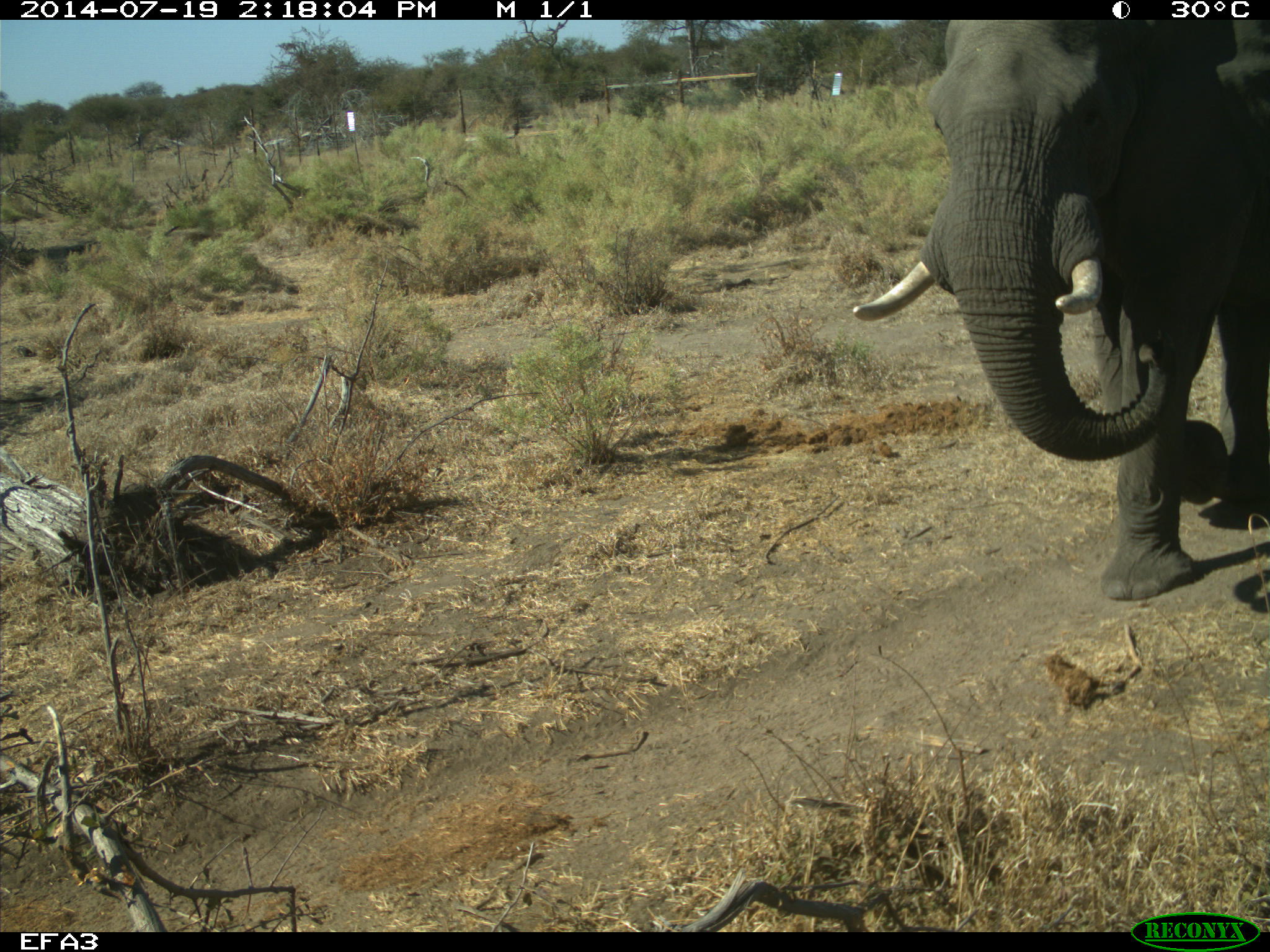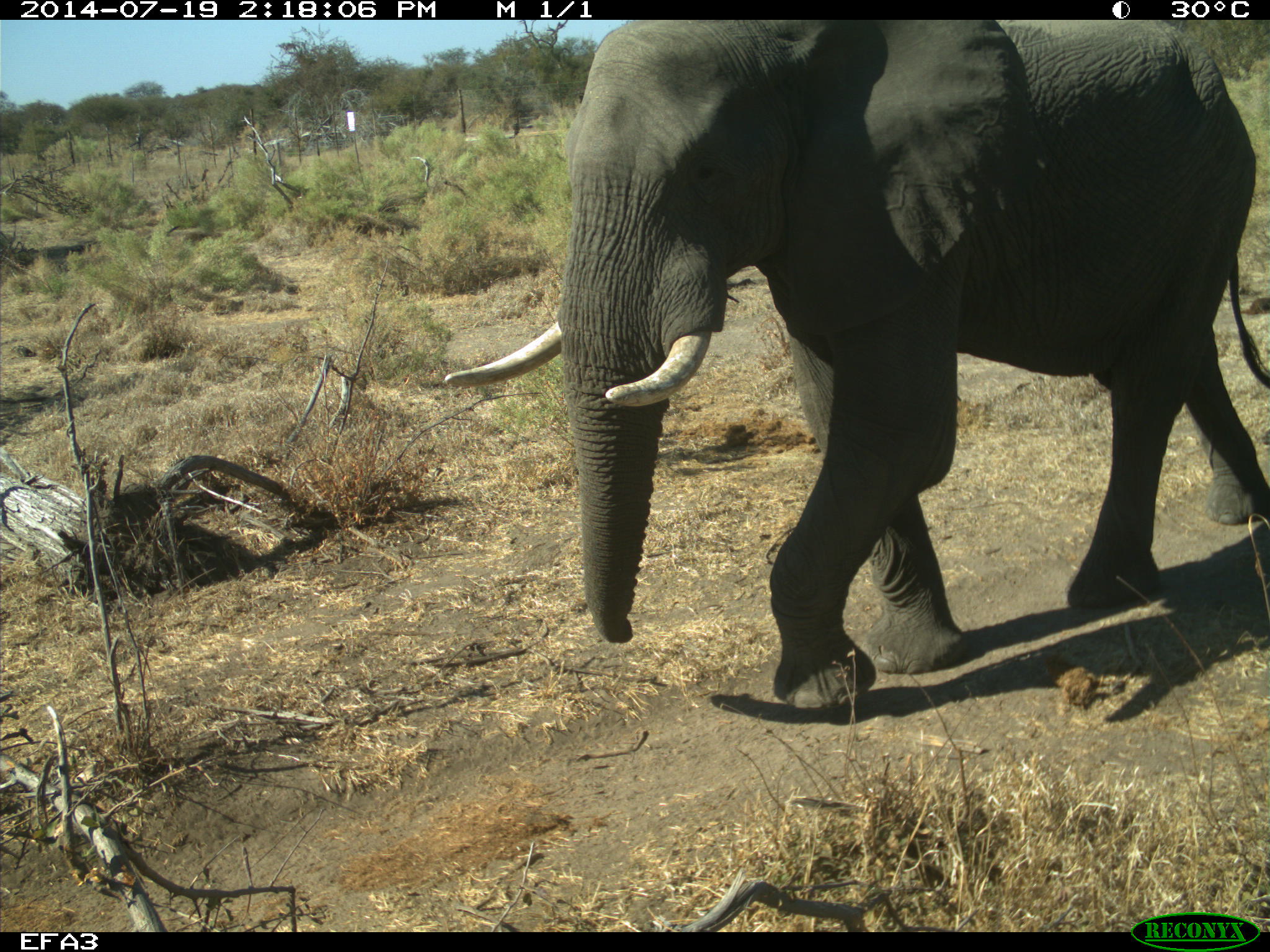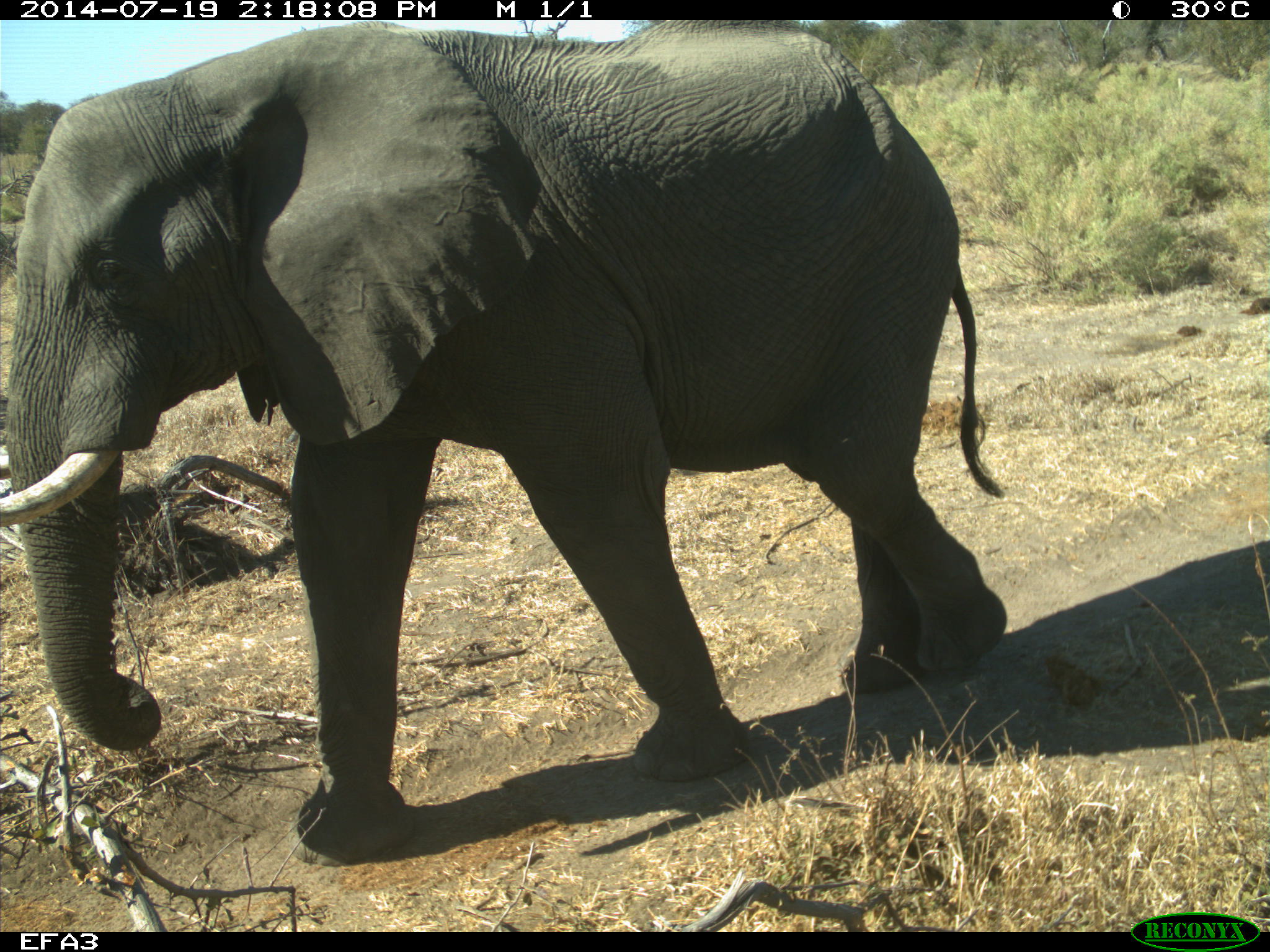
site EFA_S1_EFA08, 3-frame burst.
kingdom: Animalia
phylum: Chordata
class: Mammalia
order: Proboscidea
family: Elephantidae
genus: Loxodonta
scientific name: Loxodonta africana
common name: african bush elephant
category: elephant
Elephant (african bush elephant) (Loxodonta africana), count 1. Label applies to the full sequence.